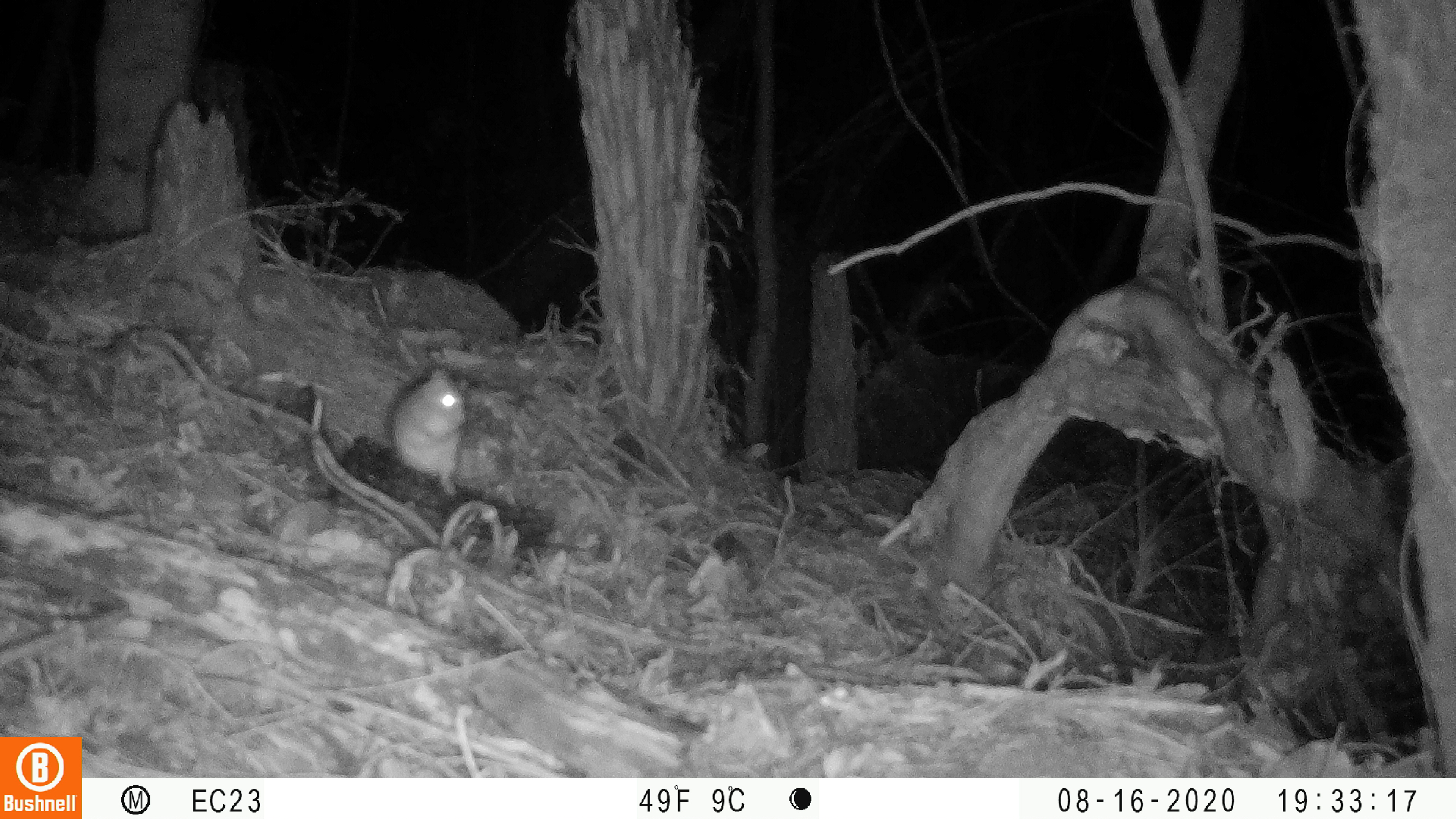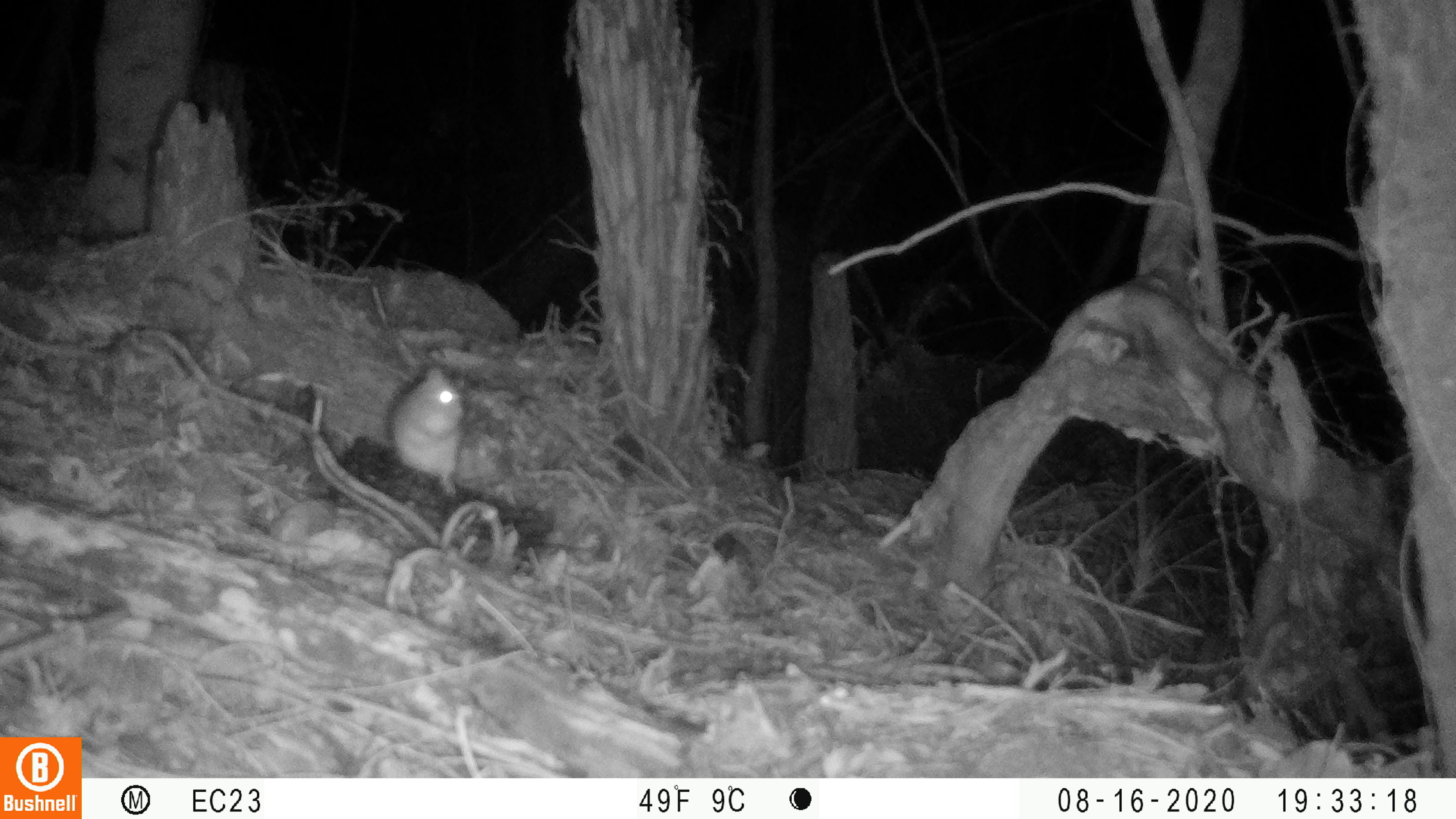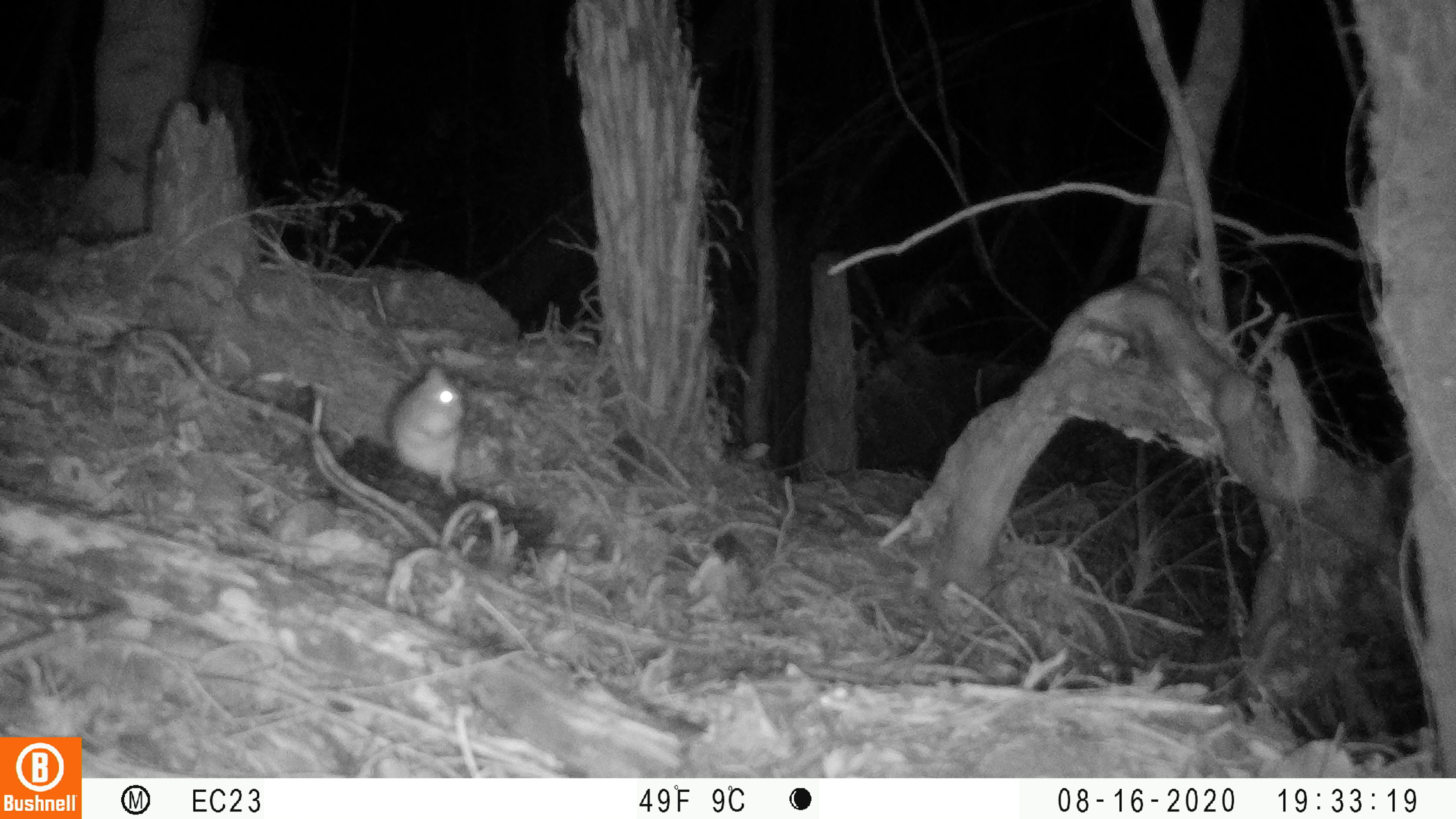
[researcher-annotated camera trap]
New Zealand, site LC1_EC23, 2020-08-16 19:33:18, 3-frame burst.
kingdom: Animalia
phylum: Chordata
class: Mammalia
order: Rodentia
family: Muridae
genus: Rattus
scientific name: Rattus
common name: rat